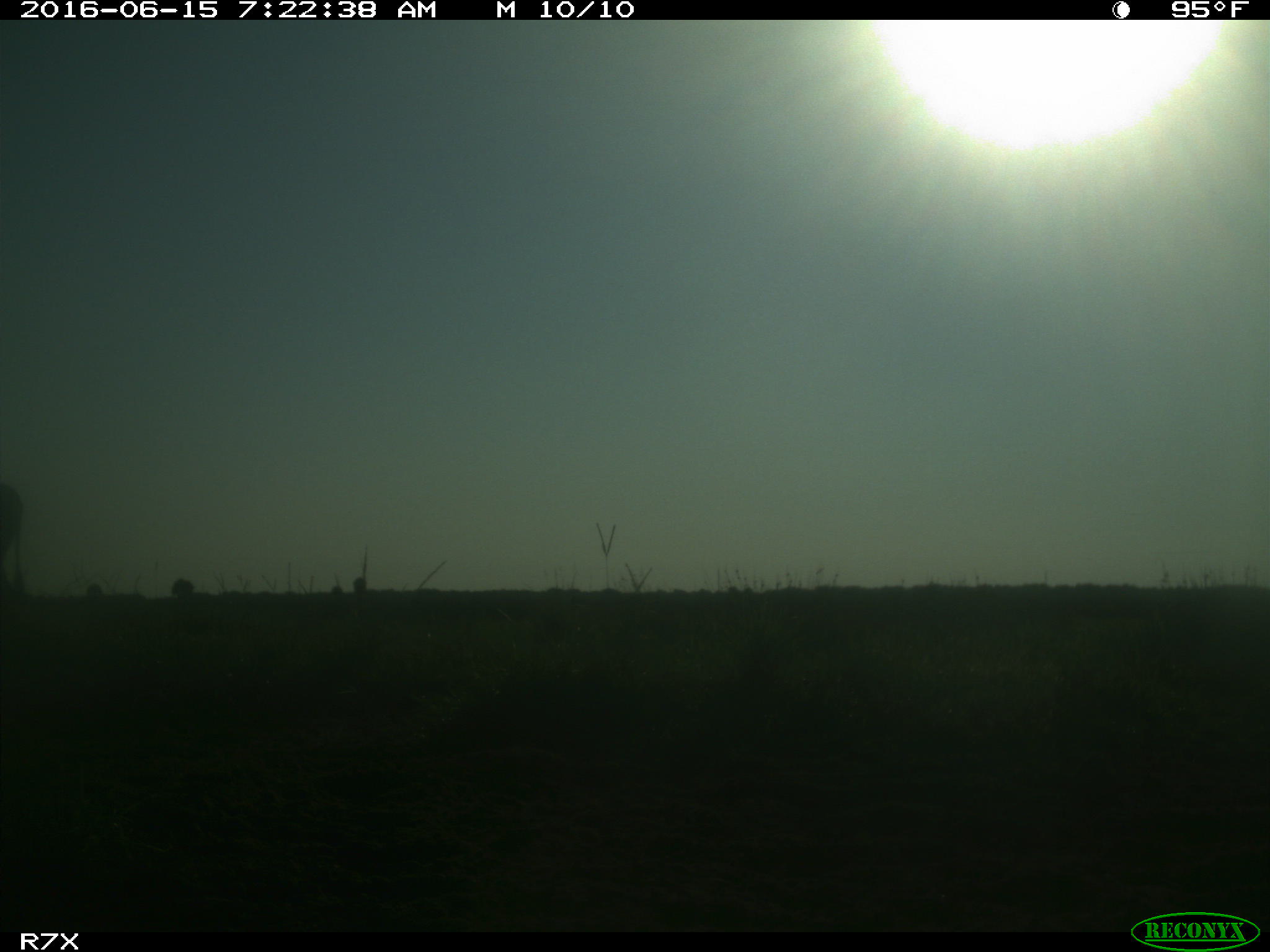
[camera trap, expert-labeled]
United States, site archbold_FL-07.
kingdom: Animalia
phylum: Chordata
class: Mammalia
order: Artiodactyla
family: Bovidae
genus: Bos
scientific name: Bos taurus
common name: domestic cow